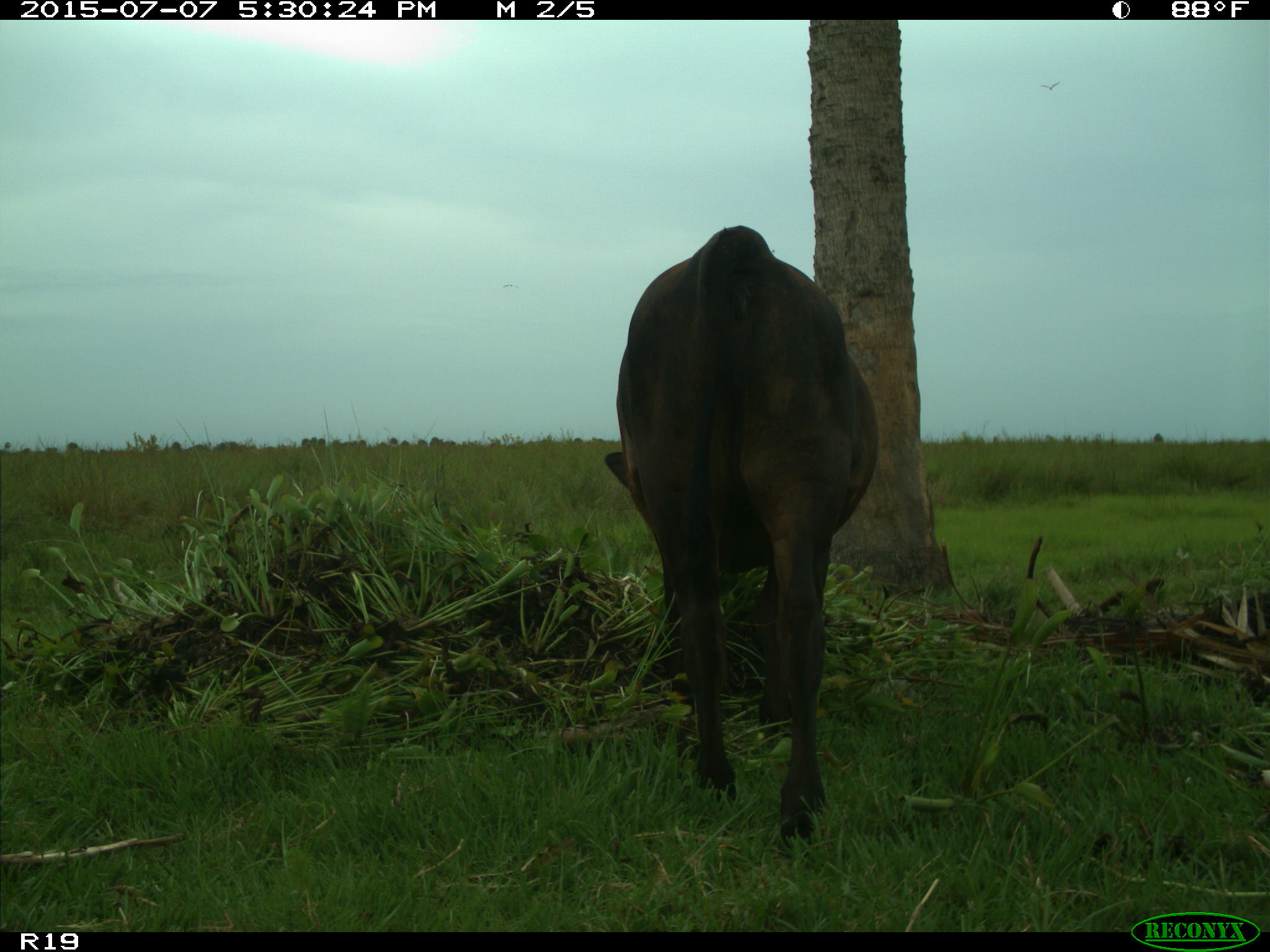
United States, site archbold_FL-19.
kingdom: Animalia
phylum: Chordata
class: Mammalia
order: Artiodactyla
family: Bovidae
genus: Bos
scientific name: Bos taurus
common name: domestic cow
Bos taurus (domestic cow).